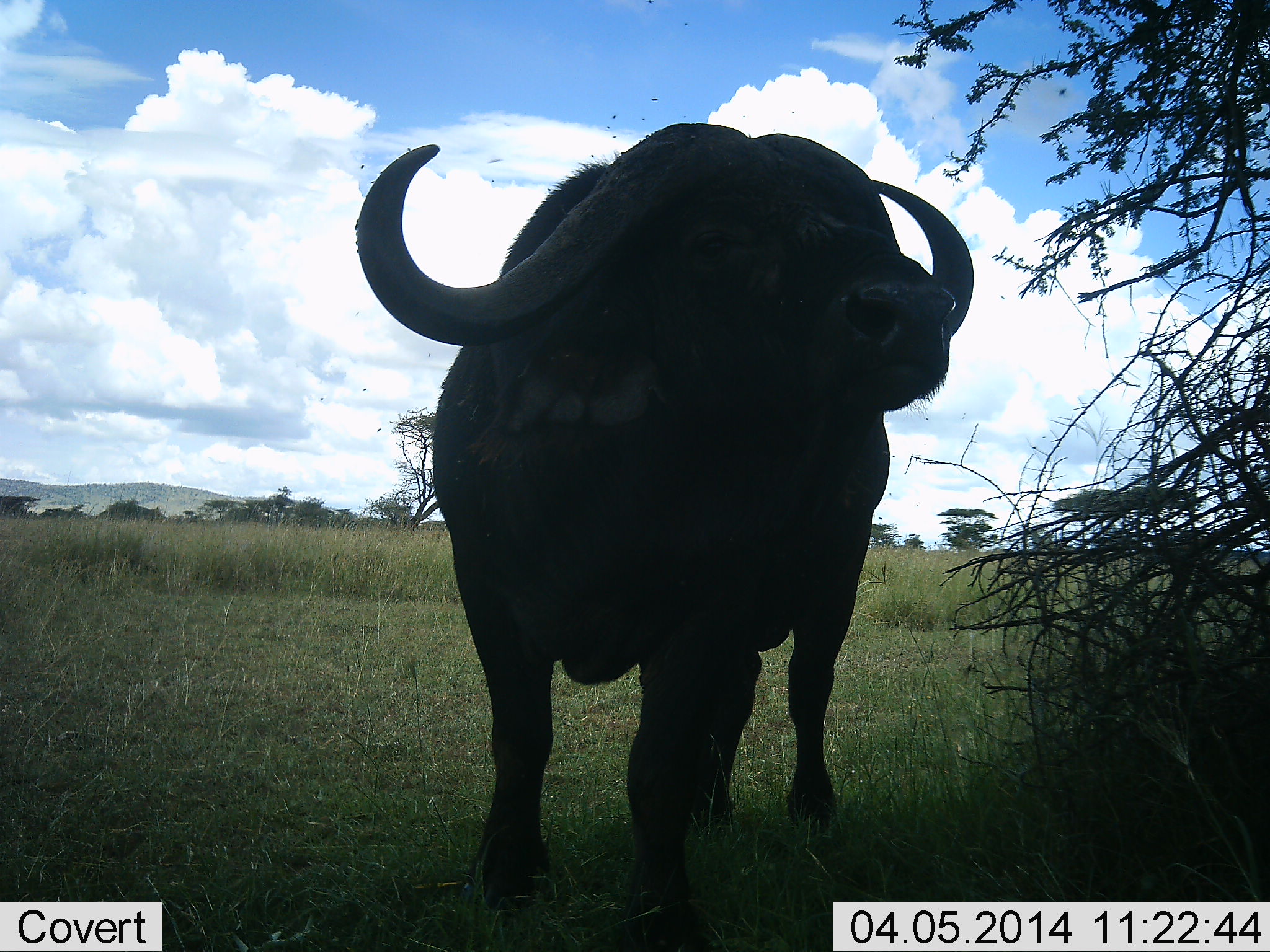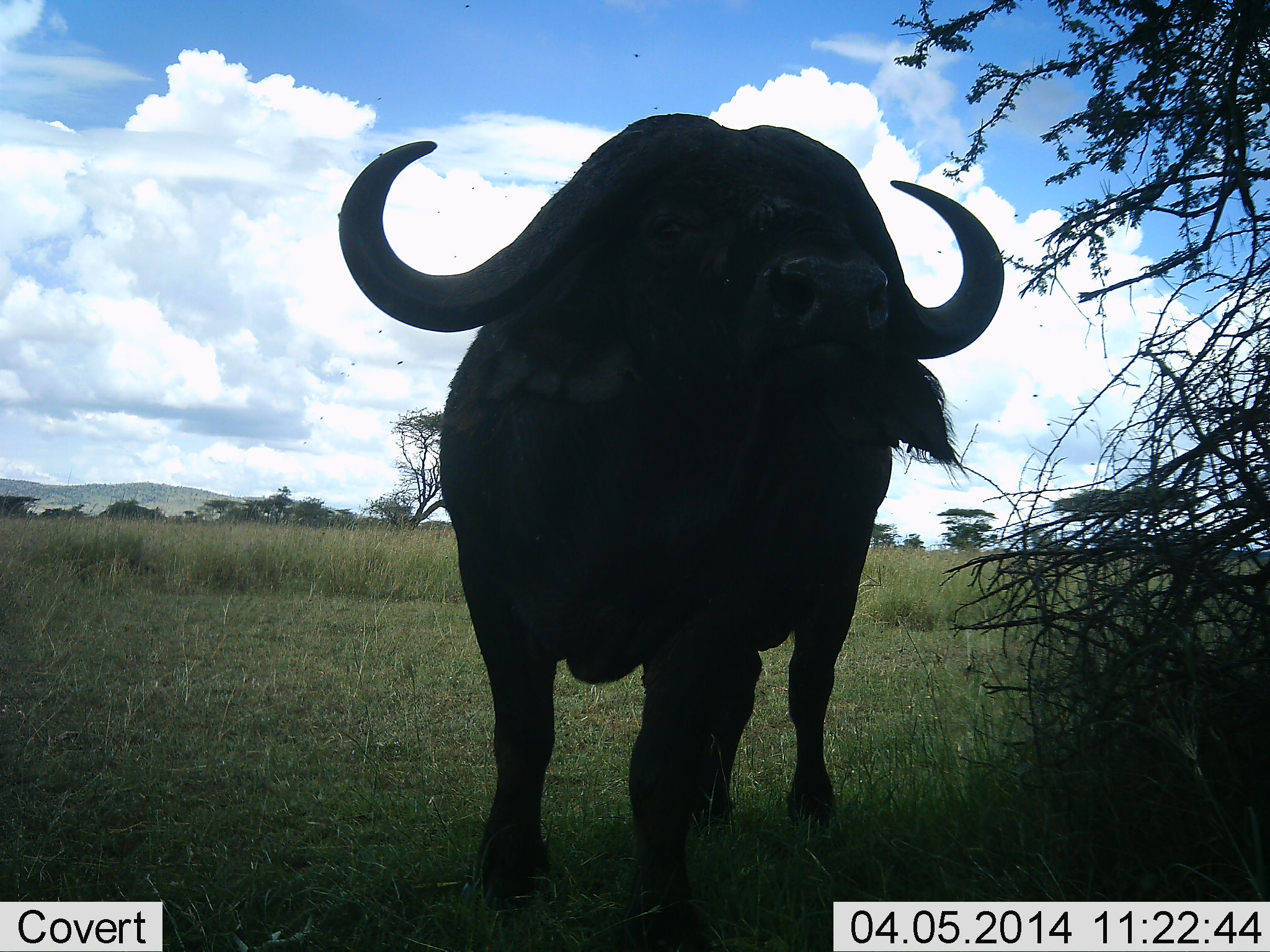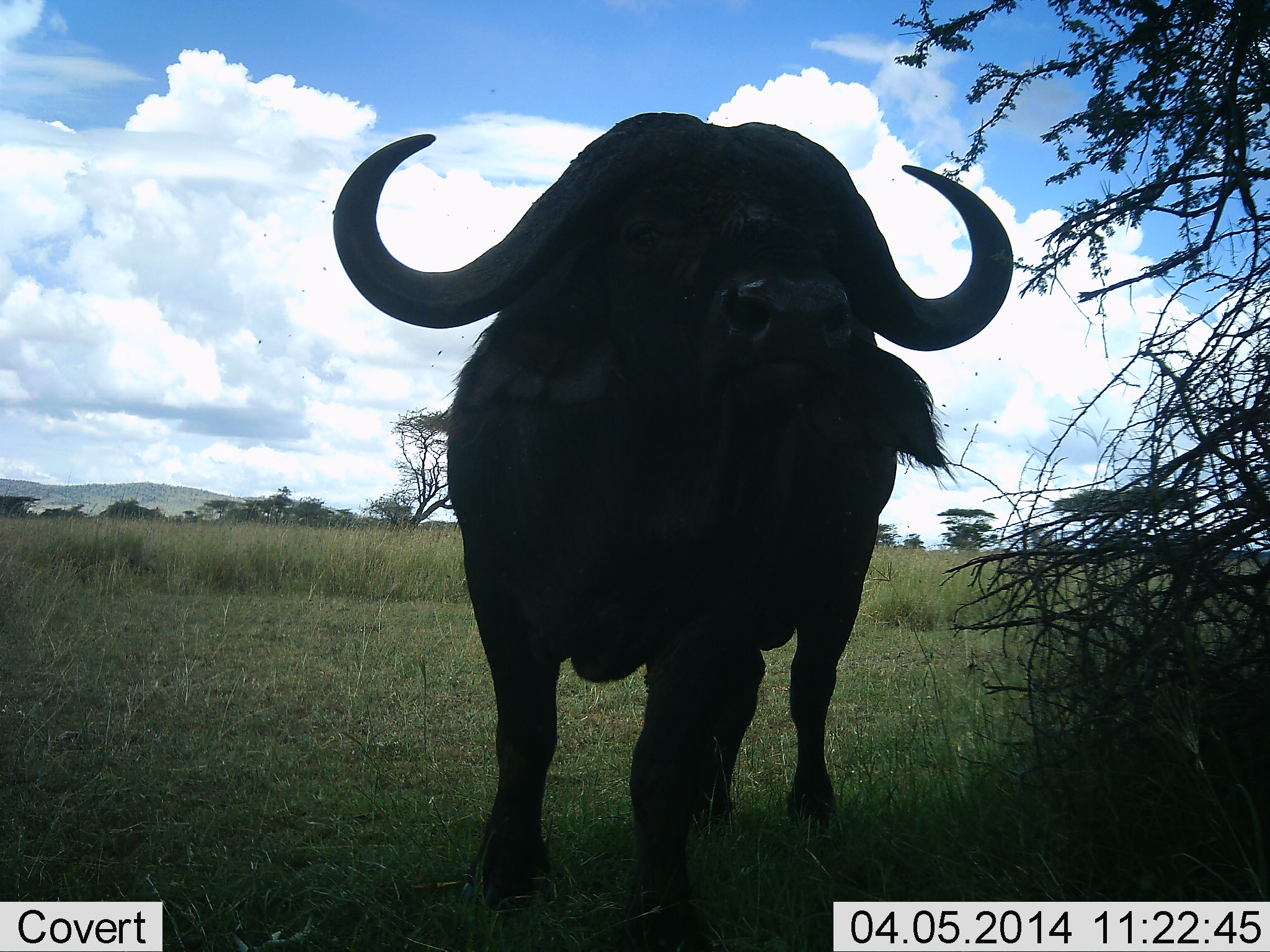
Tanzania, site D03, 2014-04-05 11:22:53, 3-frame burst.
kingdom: Animalia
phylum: Chordata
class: Mammalia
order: Artiodactyla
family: Bovidae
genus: Syncerus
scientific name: Syncerus caffer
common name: cape buffalo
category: buffalo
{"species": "buffalo (cape buffalo) (Syncerus caffer)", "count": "1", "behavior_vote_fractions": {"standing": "90%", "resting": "0%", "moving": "0%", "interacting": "10%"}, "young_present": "0%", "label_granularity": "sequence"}